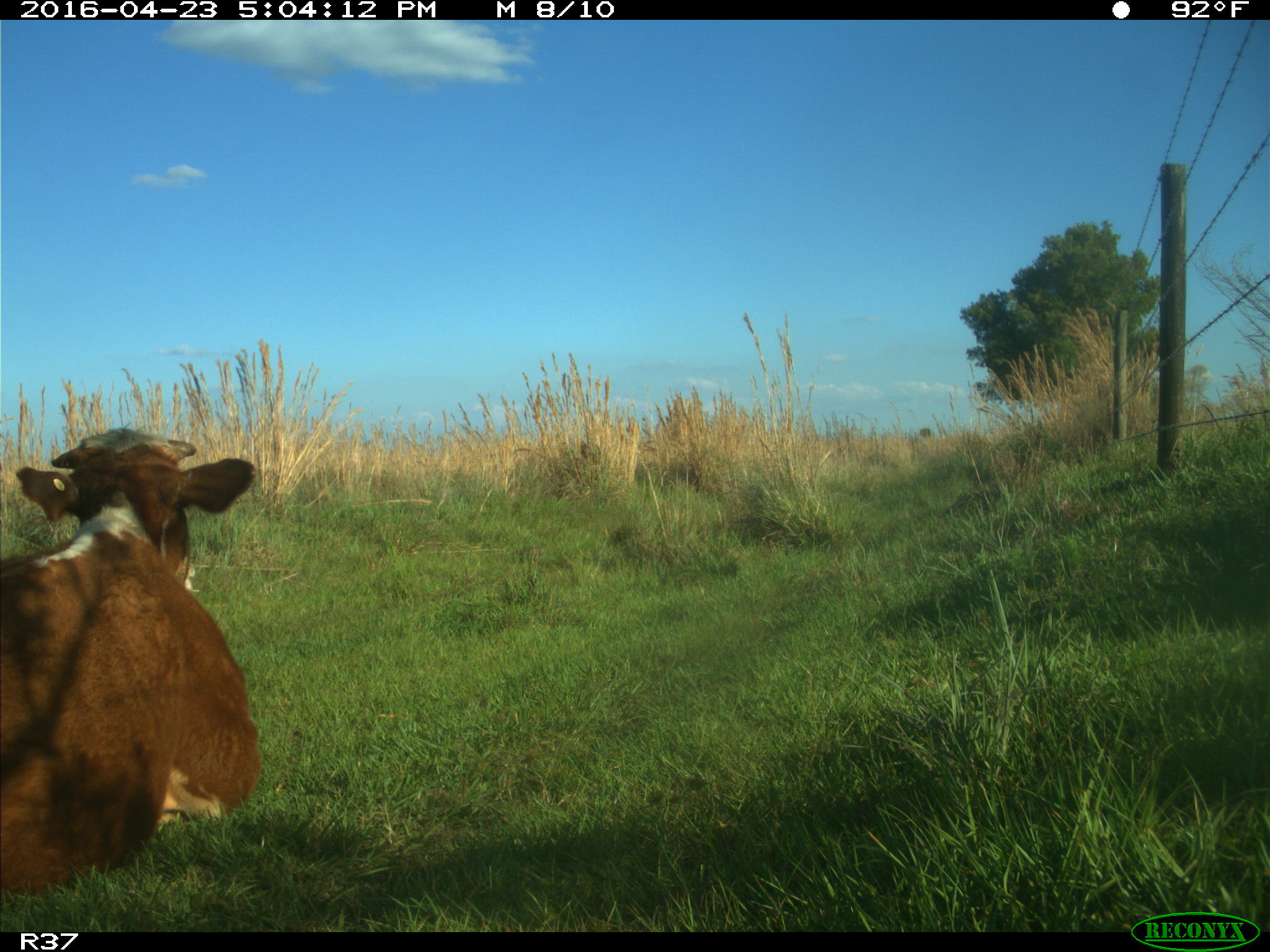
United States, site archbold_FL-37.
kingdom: Animalia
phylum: Chordata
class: Mammalia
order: Artiodactyla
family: Bovidae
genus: Bos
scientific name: Bos taurus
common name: domestic cow